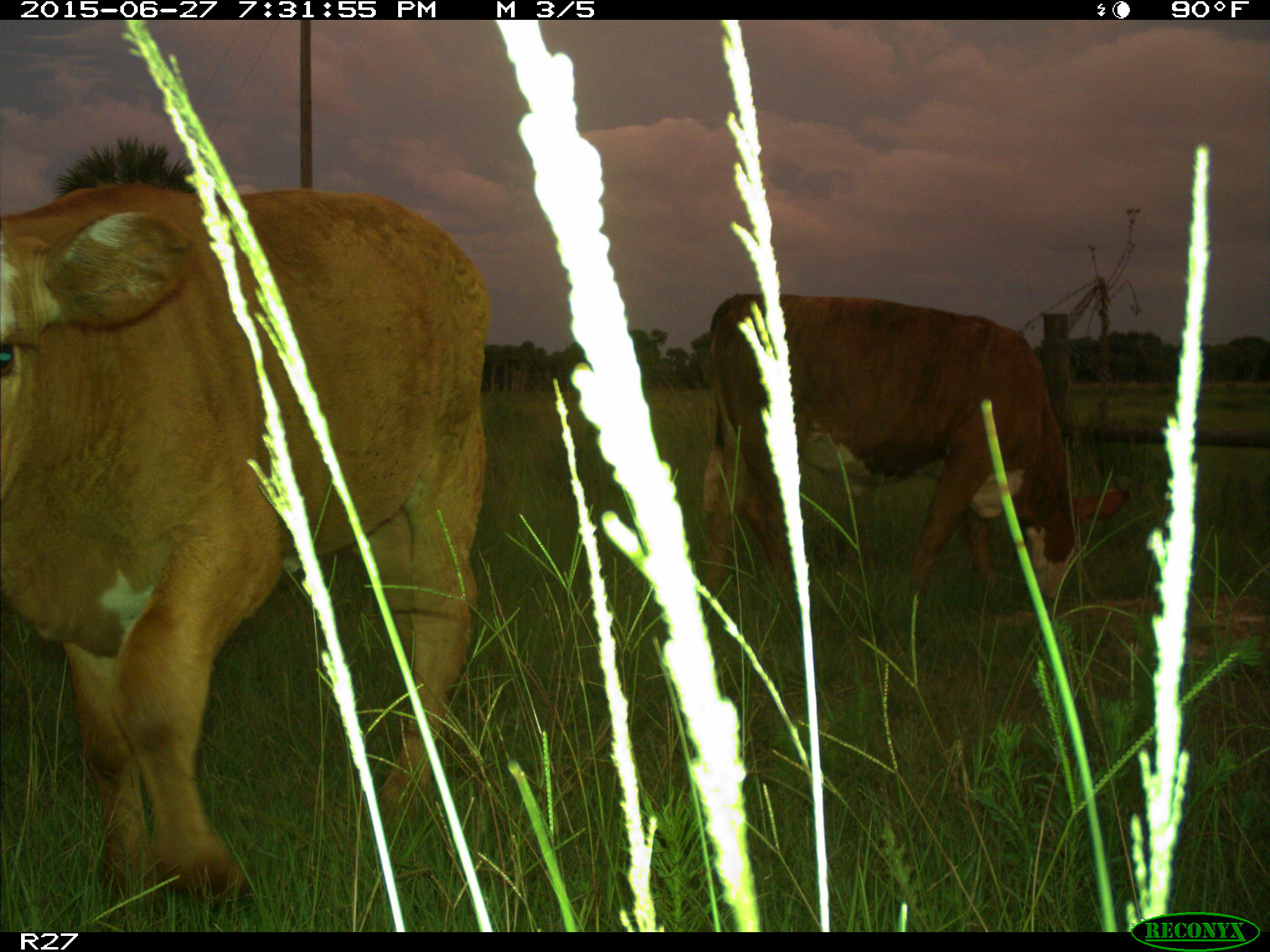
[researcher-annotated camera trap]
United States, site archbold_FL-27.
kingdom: Animalia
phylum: Chordata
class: Mammalia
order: Artiodactyla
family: Bovidae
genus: Bos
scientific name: Bos taurus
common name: domestic cow